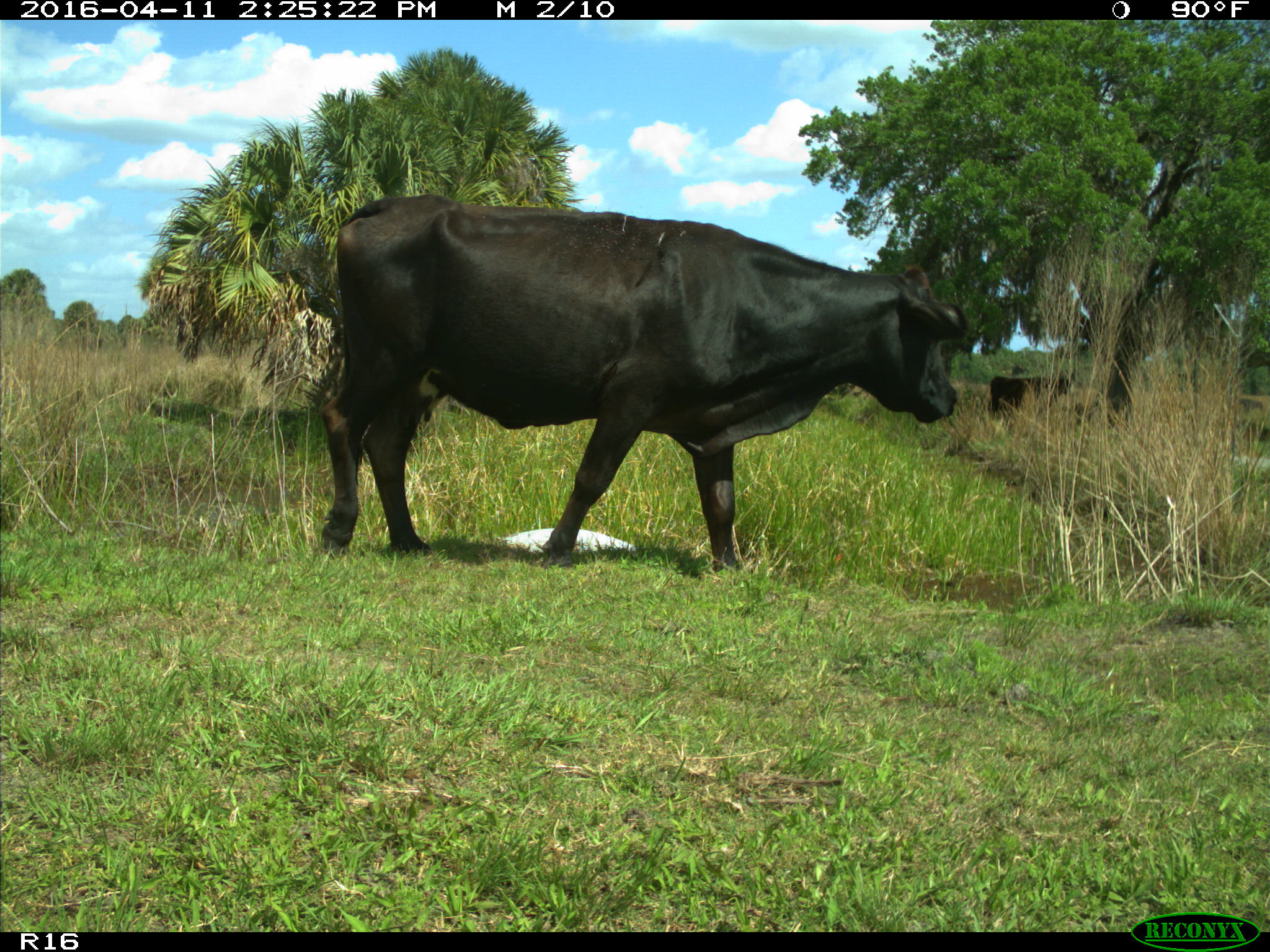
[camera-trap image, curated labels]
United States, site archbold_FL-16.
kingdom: Animalia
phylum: Chordata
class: Mammalia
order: Artiodactyla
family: Bovidae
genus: Bos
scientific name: Bos taurus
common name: domestic cow